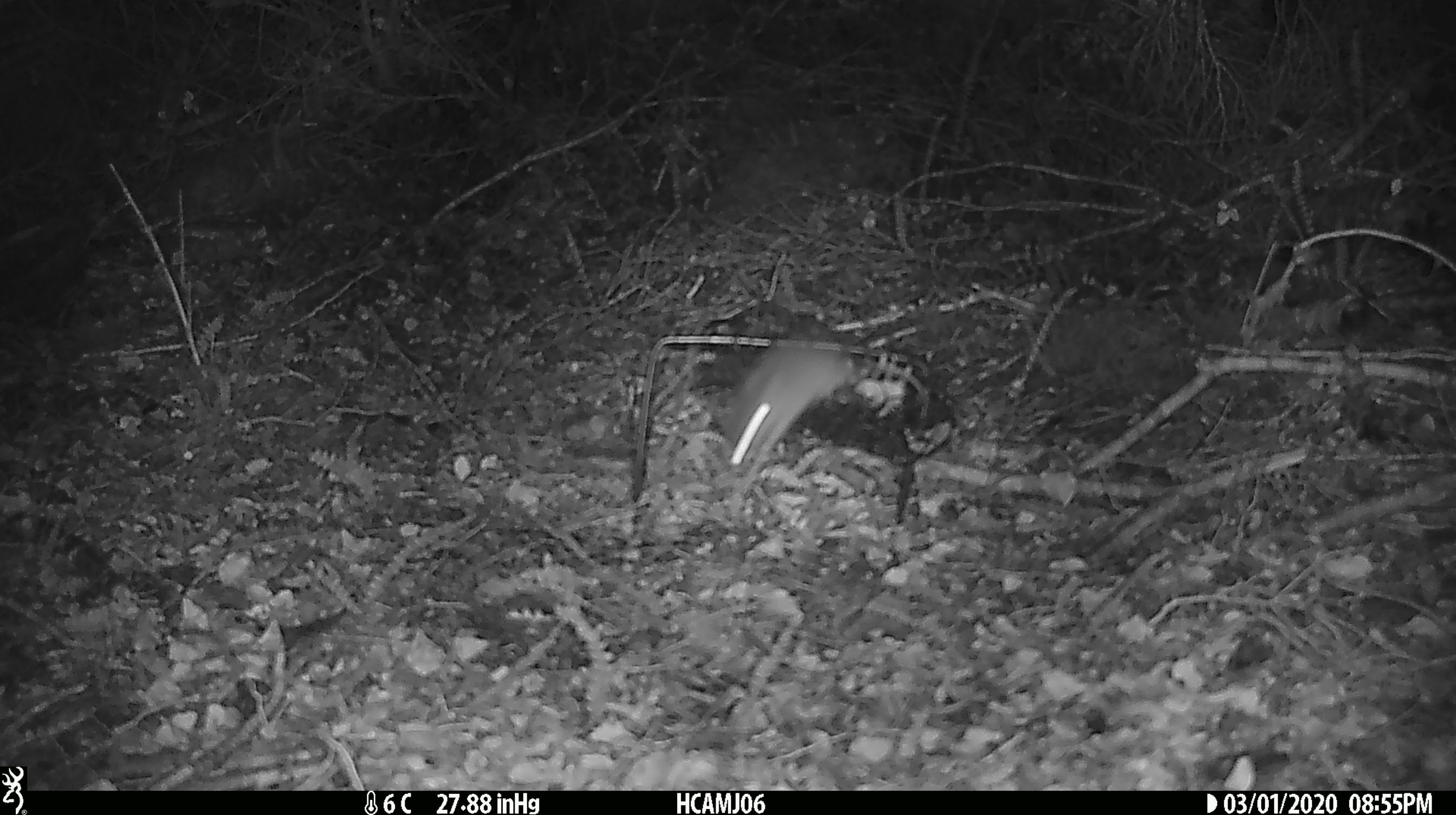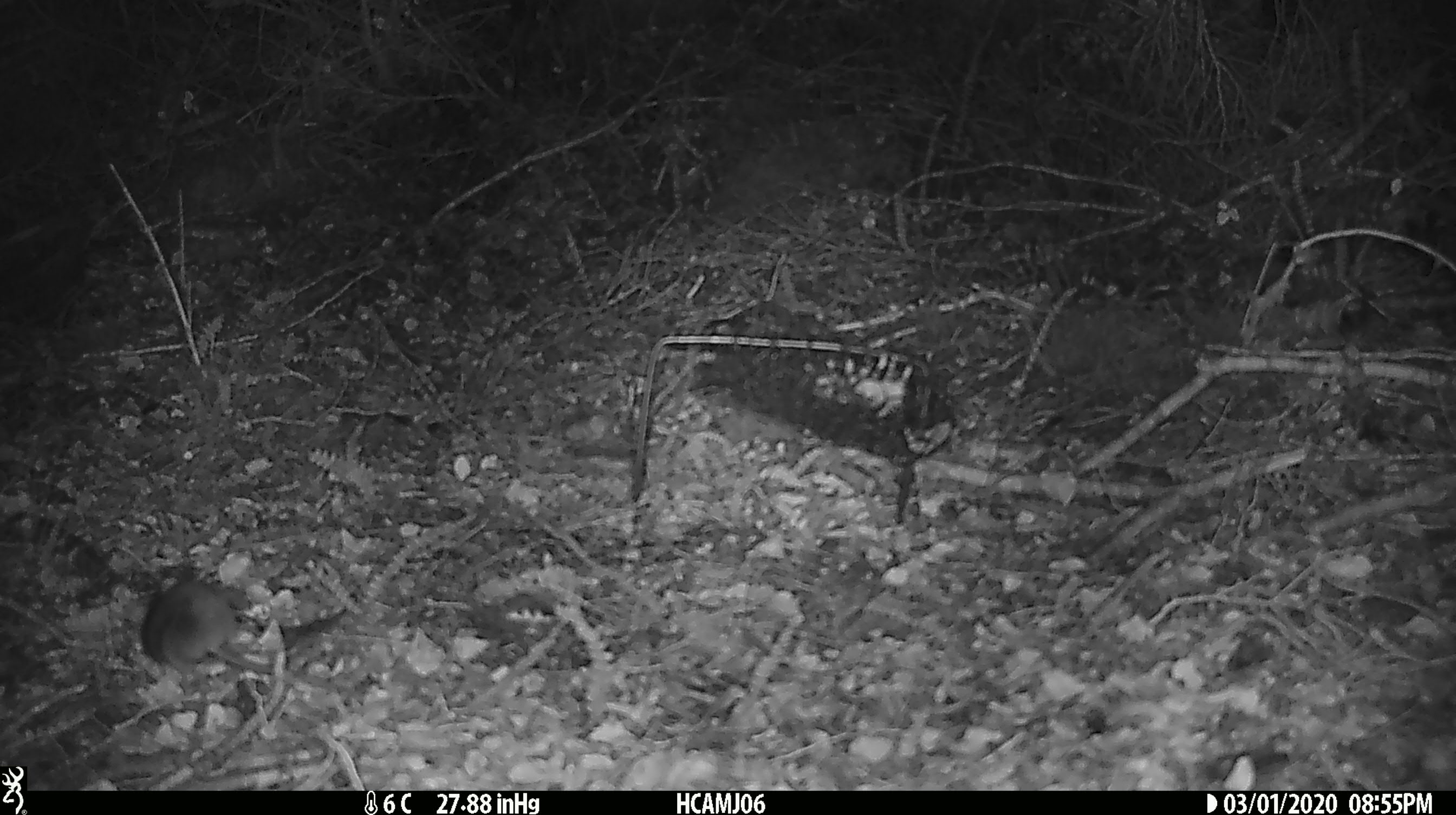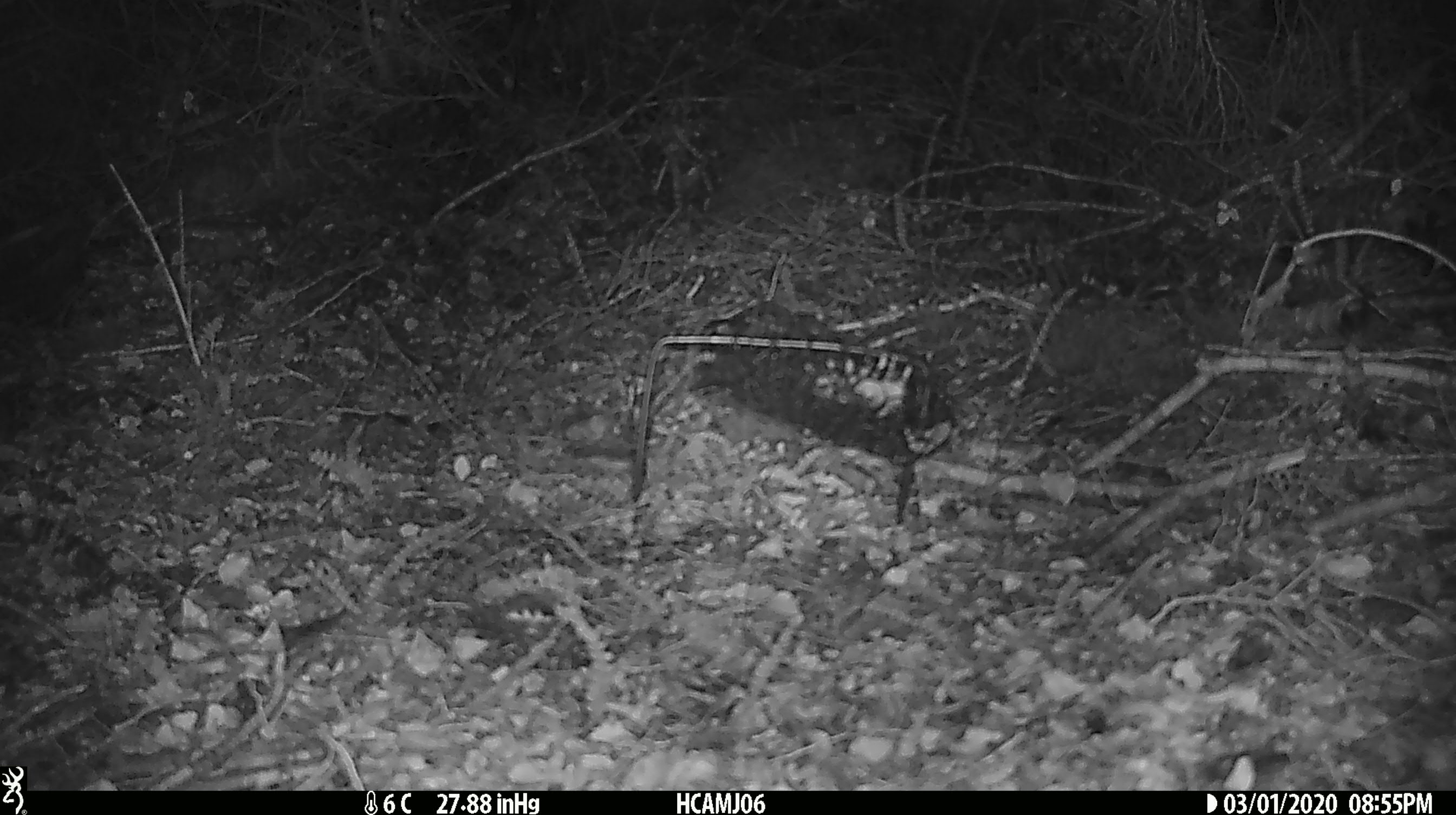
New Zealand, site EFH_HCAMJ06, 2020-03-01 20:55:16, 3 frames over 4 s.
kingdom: Animalia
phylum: Chordata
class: Mammalia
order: Rodentia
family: Muridae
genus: Mus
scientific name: Mus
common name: mouse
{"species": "mouse (Mus)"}